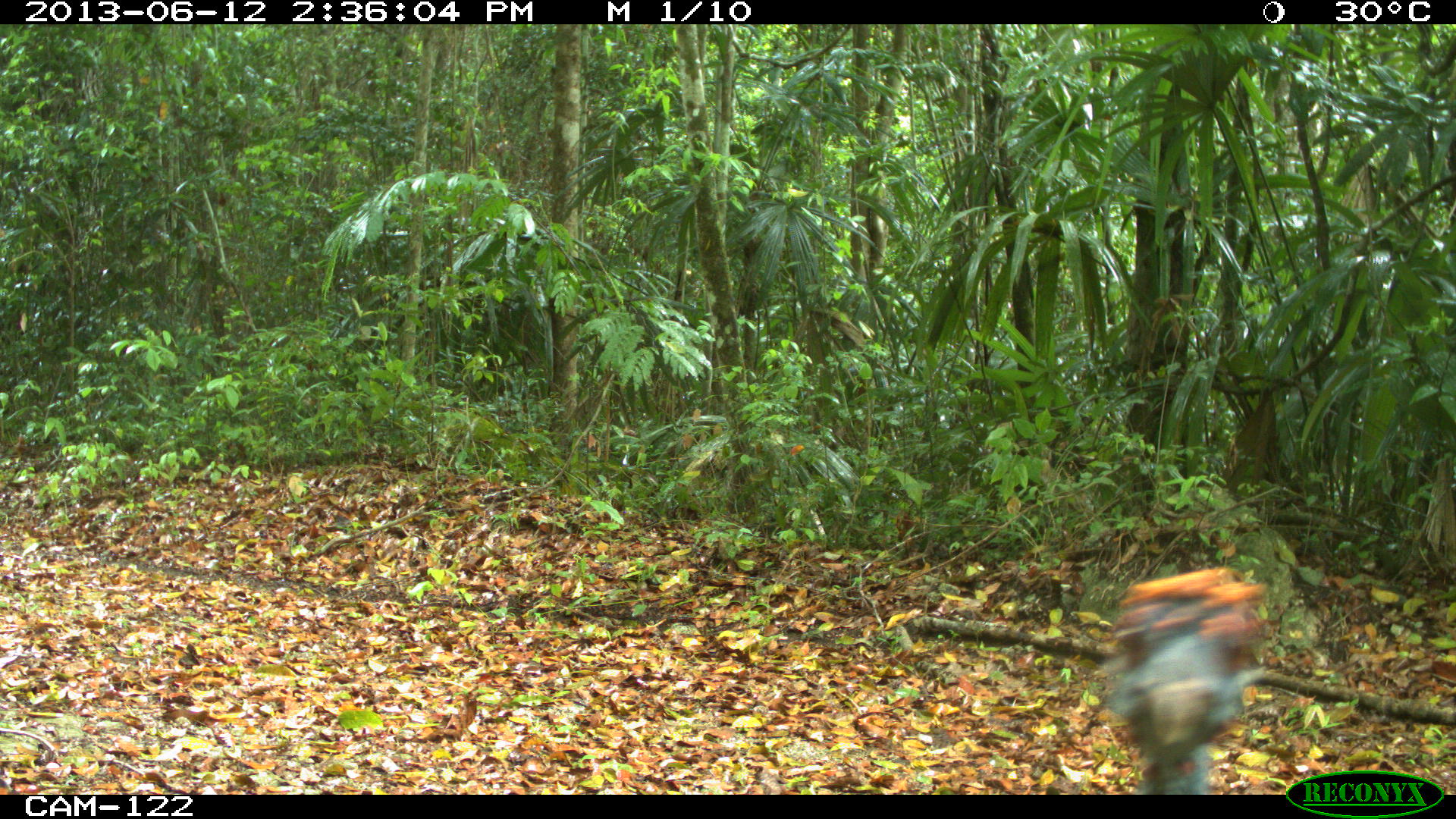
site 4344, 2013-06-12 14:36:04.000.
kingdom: Animalia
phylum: Chordata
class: Aves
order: Galliformes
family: Phasianidae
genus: Meleagris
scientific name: Meleagris ocellata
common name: ocellated turkey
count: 1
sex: female